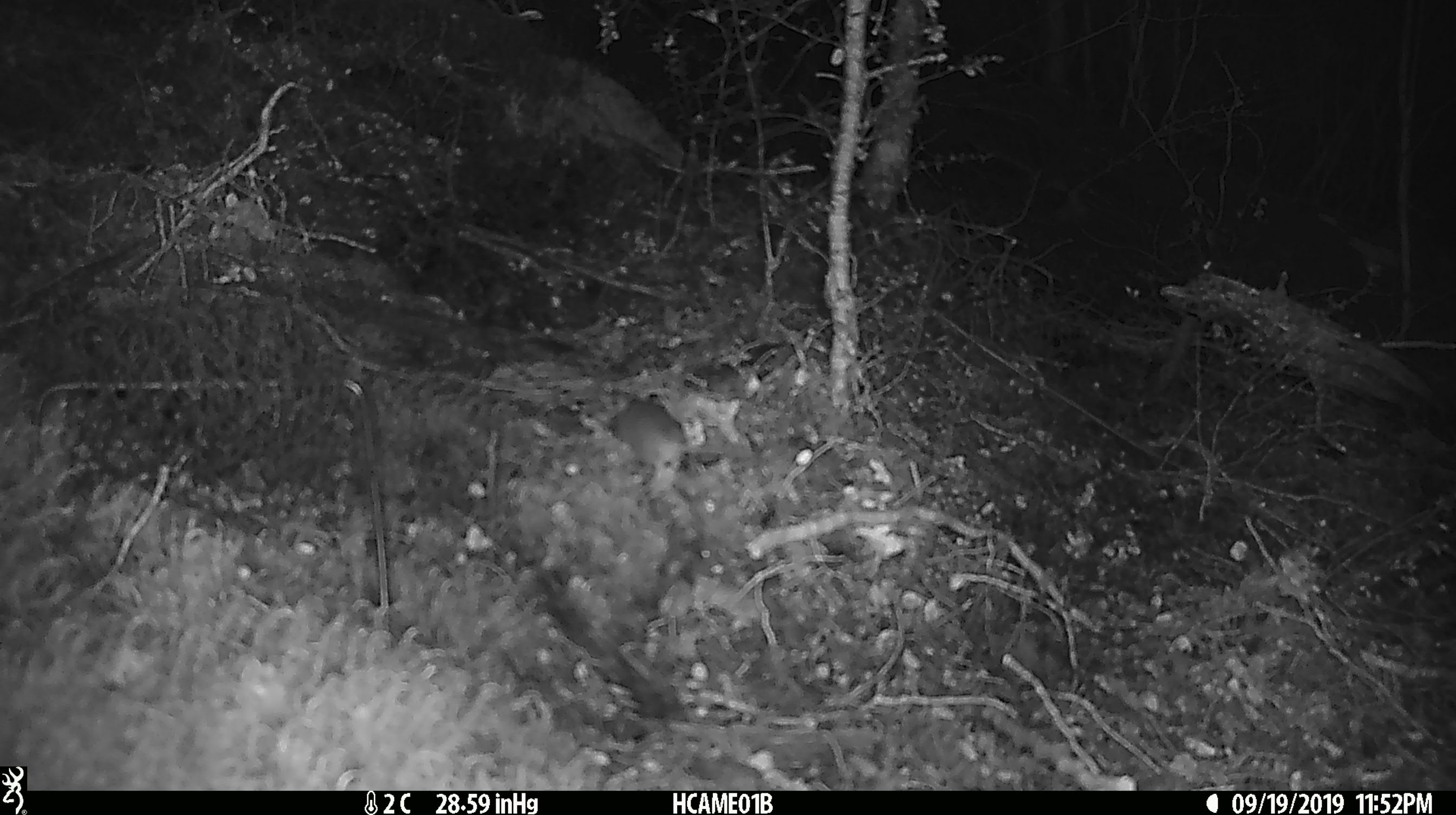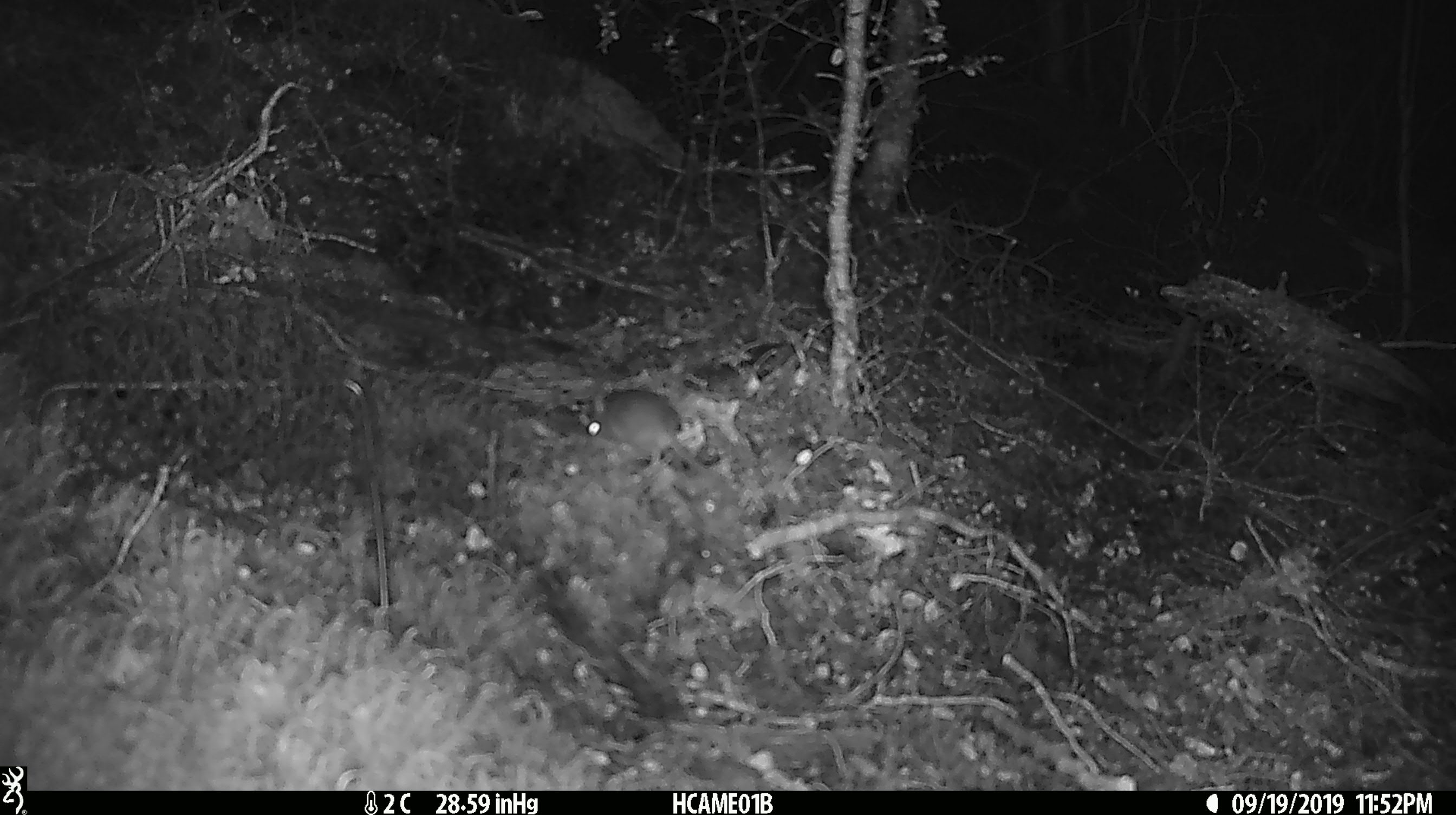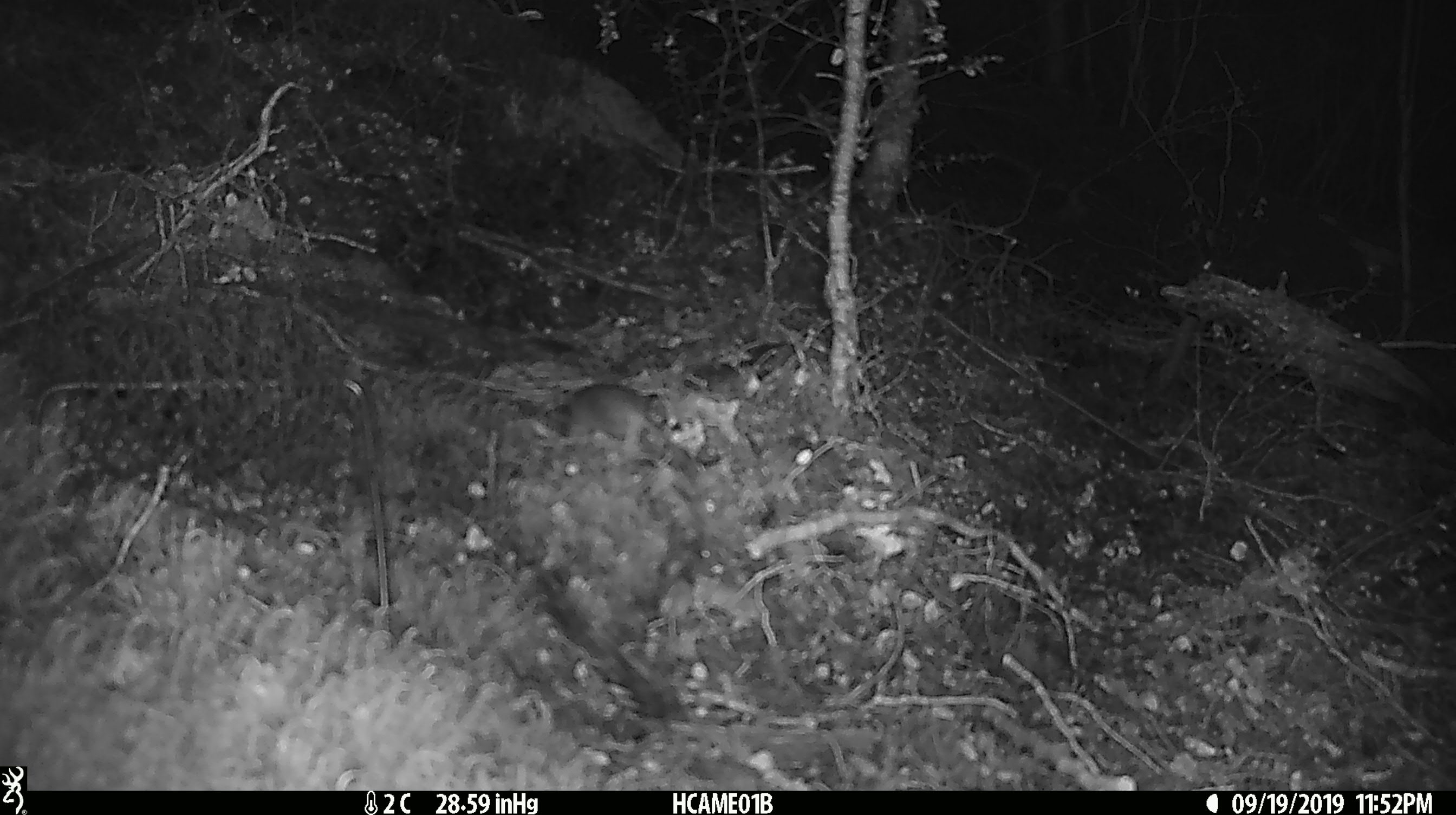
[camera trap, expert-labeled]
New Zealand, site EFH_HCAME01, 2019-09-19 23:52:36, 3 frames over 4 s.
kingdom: Animalia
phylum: Chordata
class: Mammalia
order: Rodentia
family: Muridae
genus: Mus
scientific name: Mus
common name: mouse